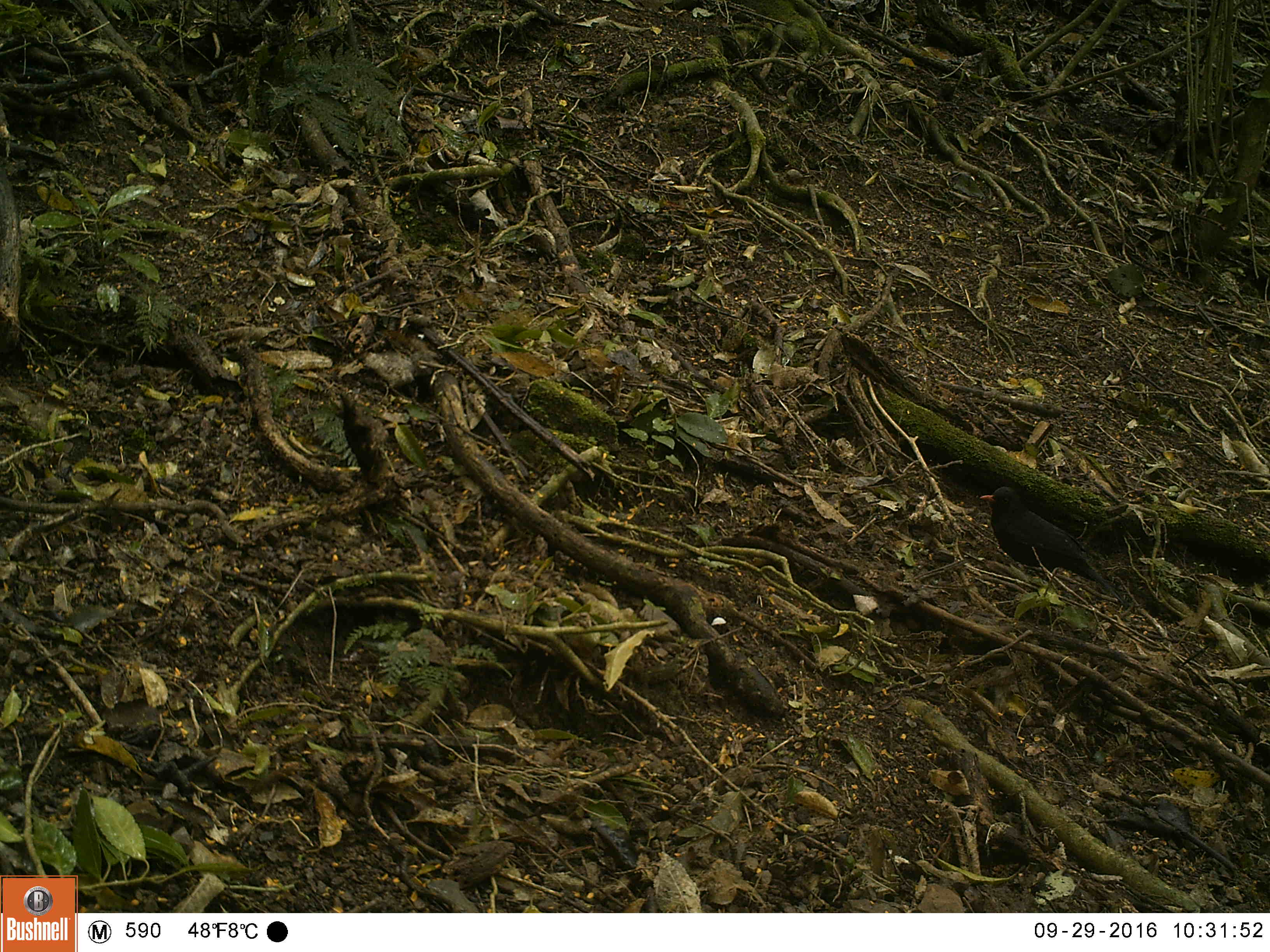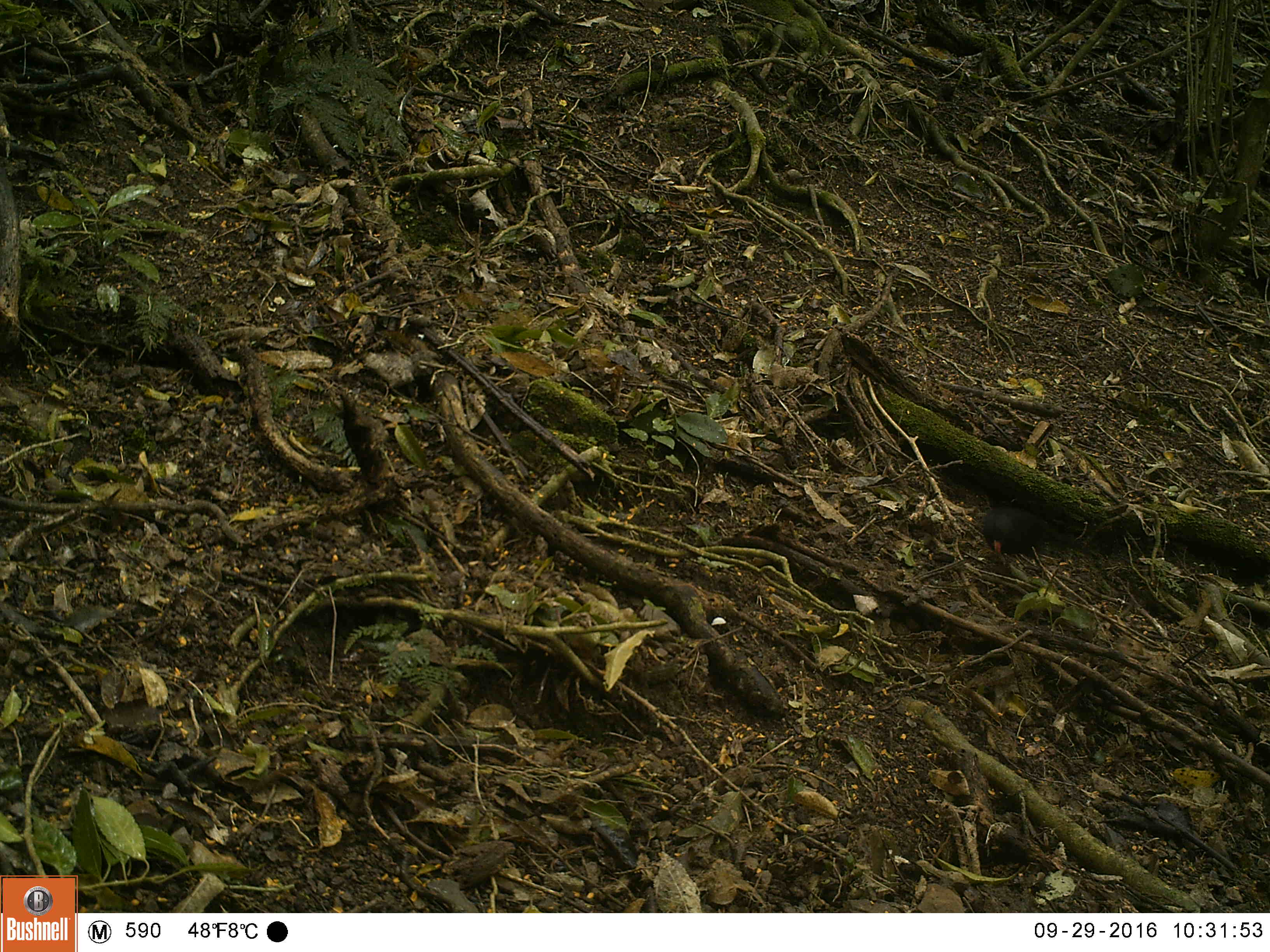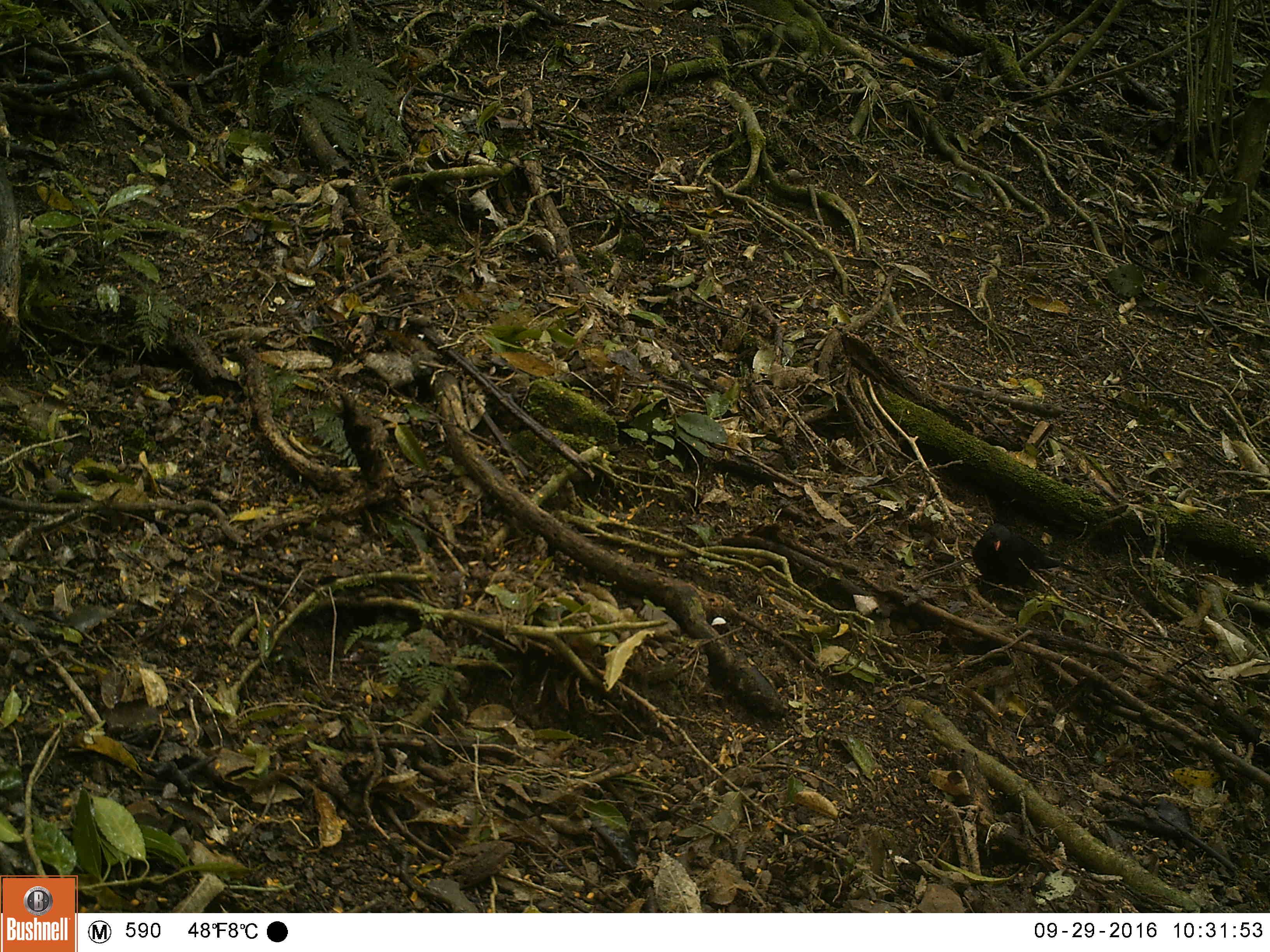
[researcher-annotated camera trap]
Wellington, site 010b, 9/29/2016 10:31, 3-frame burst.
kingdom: Animalia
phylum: Chordata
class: Aves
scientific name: Aves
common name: bird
Bird (Aves).